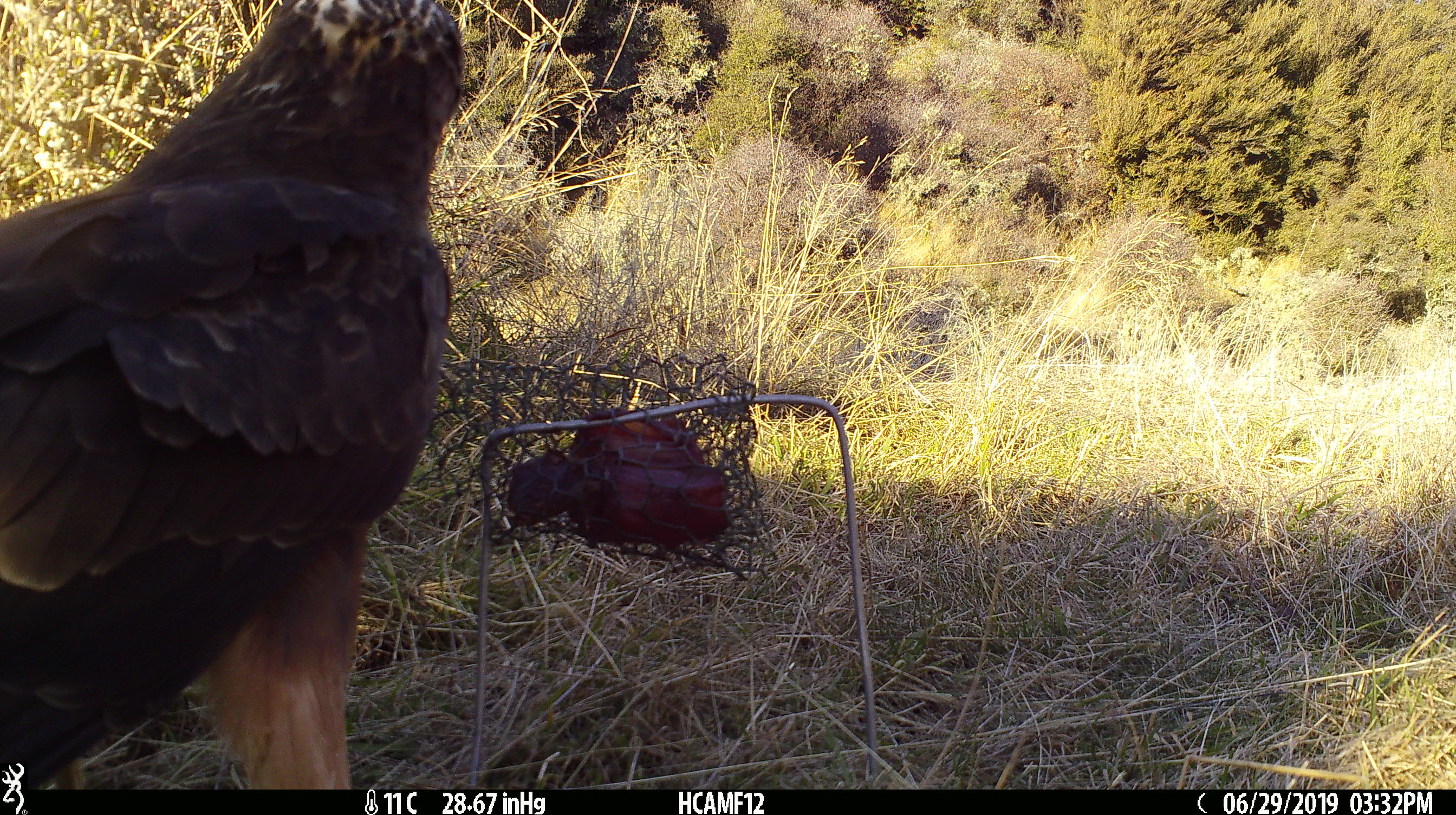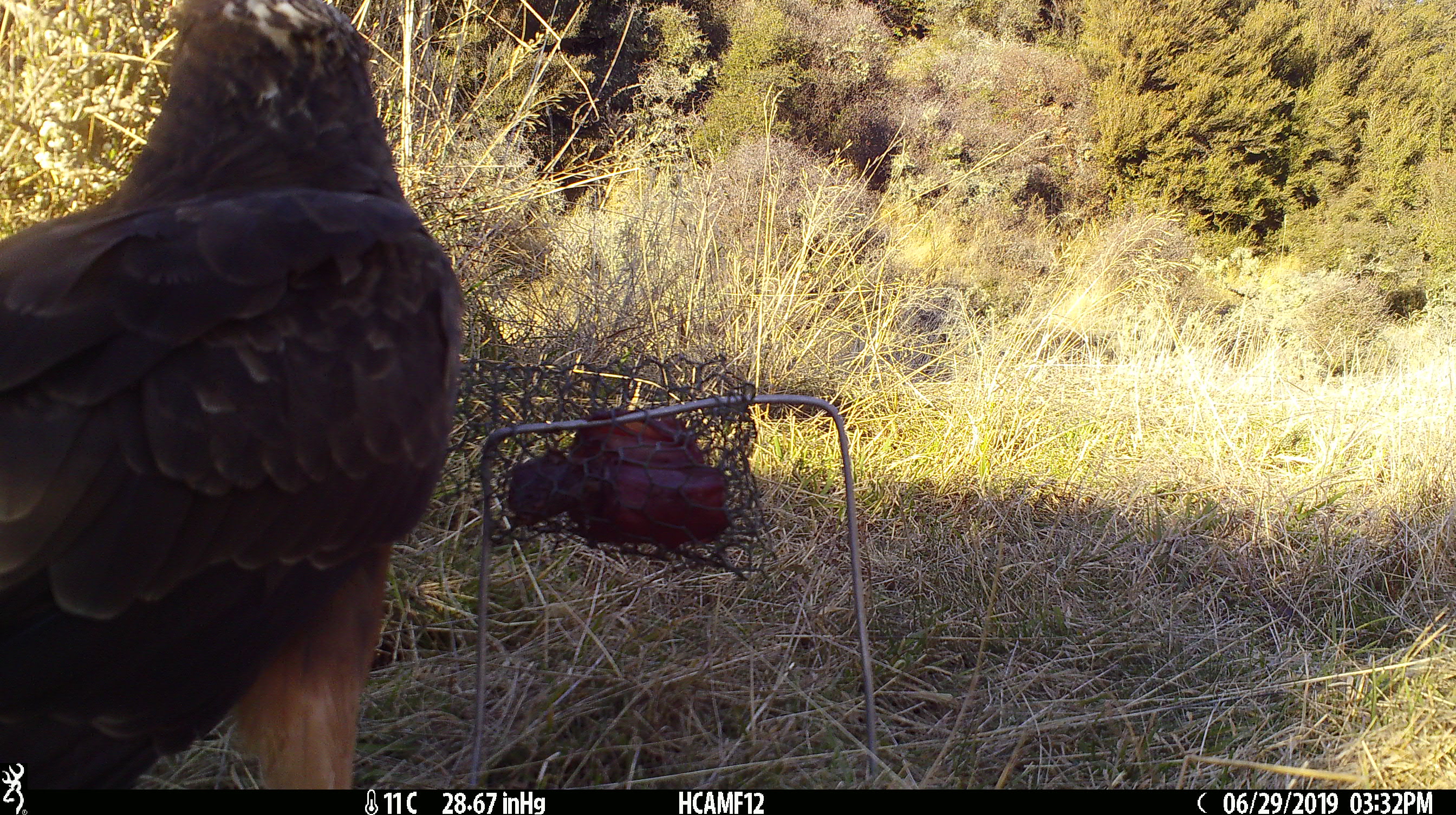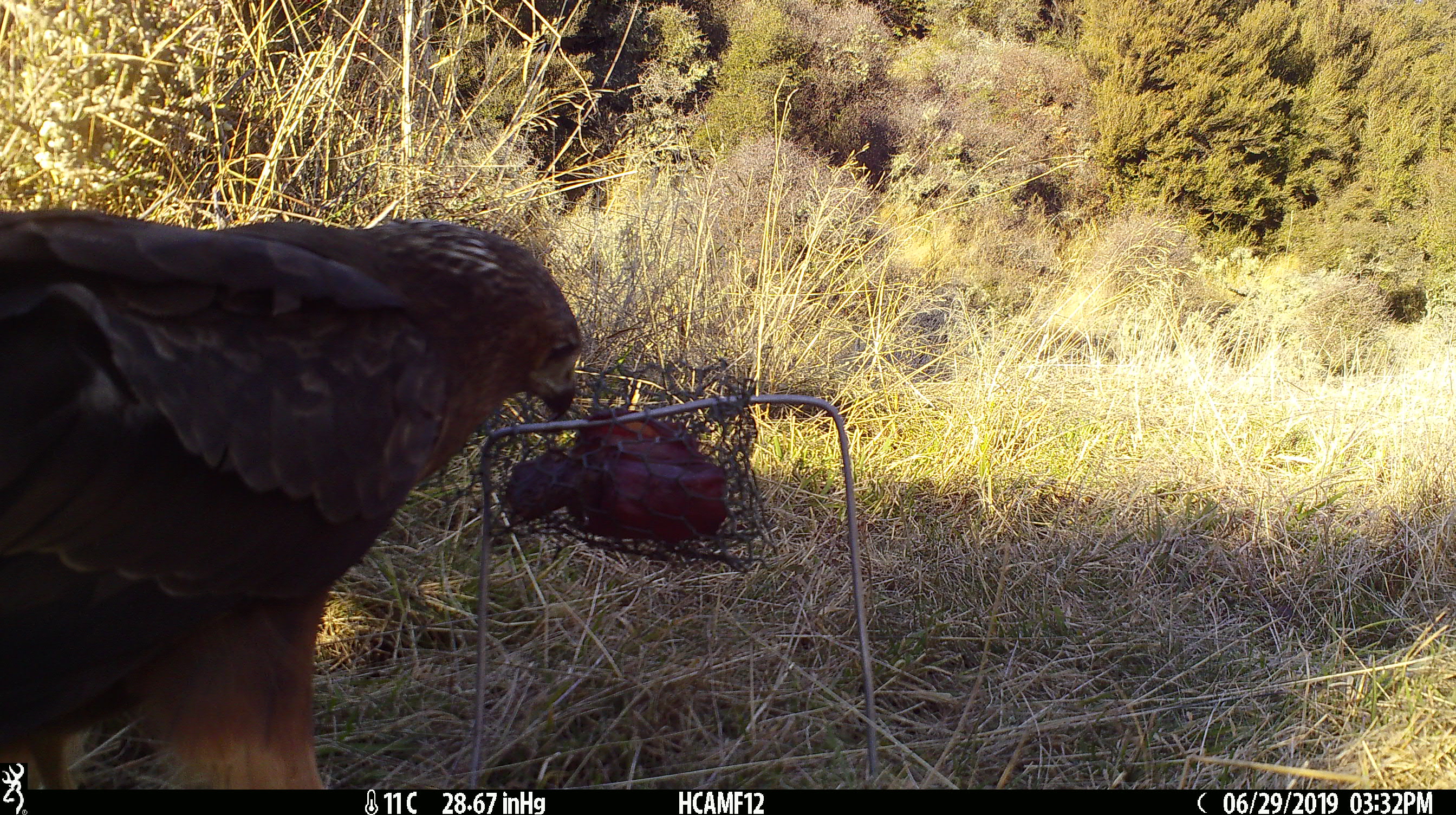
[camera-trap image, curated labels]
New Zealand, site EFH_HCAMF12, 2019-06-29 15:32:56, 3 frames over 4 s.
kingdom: Animalia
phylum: Chordata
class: Aves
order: Accipitriformes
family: Accipitridae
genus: Circus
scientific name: Circus approximans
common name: swamp harrier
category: harrier